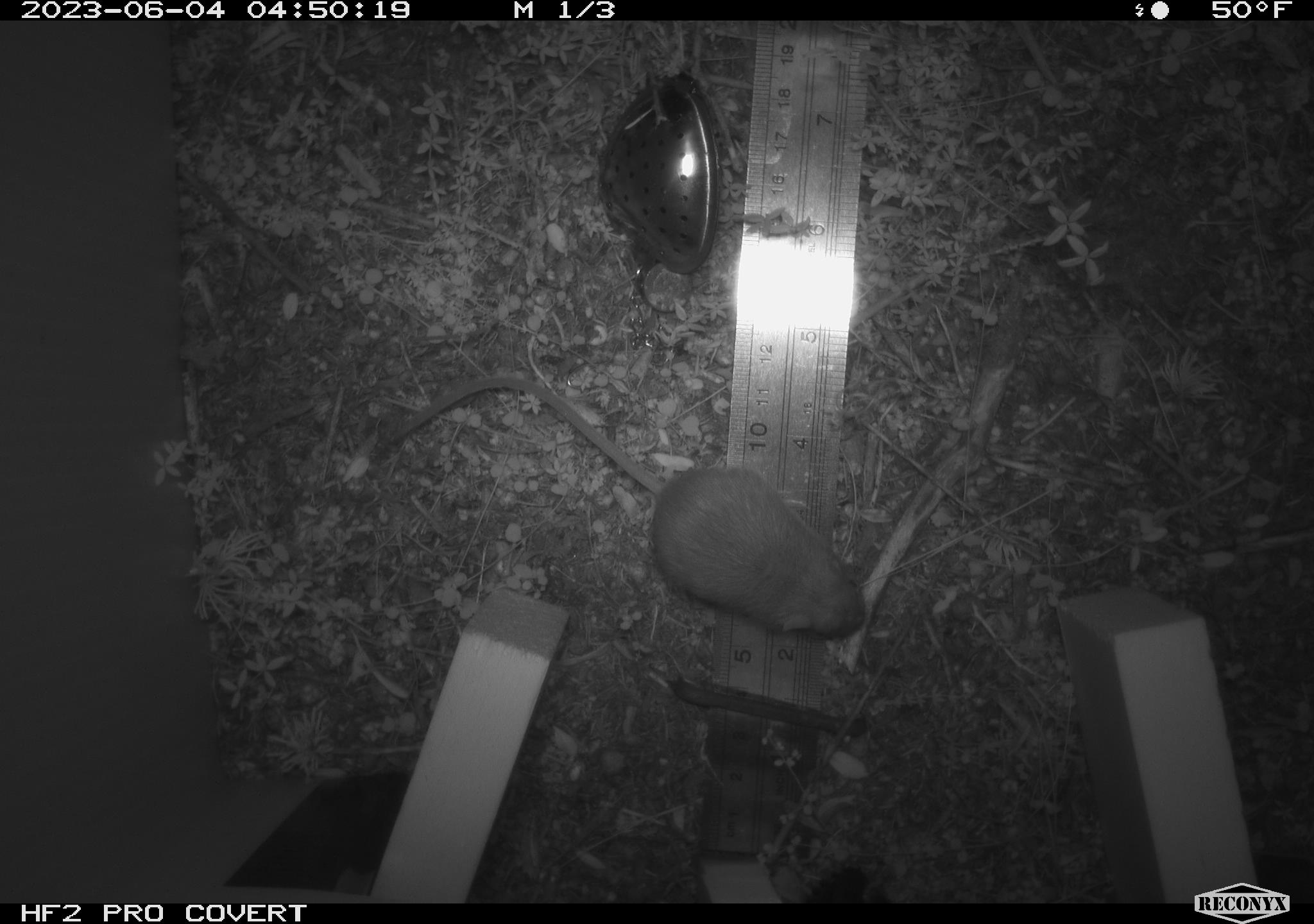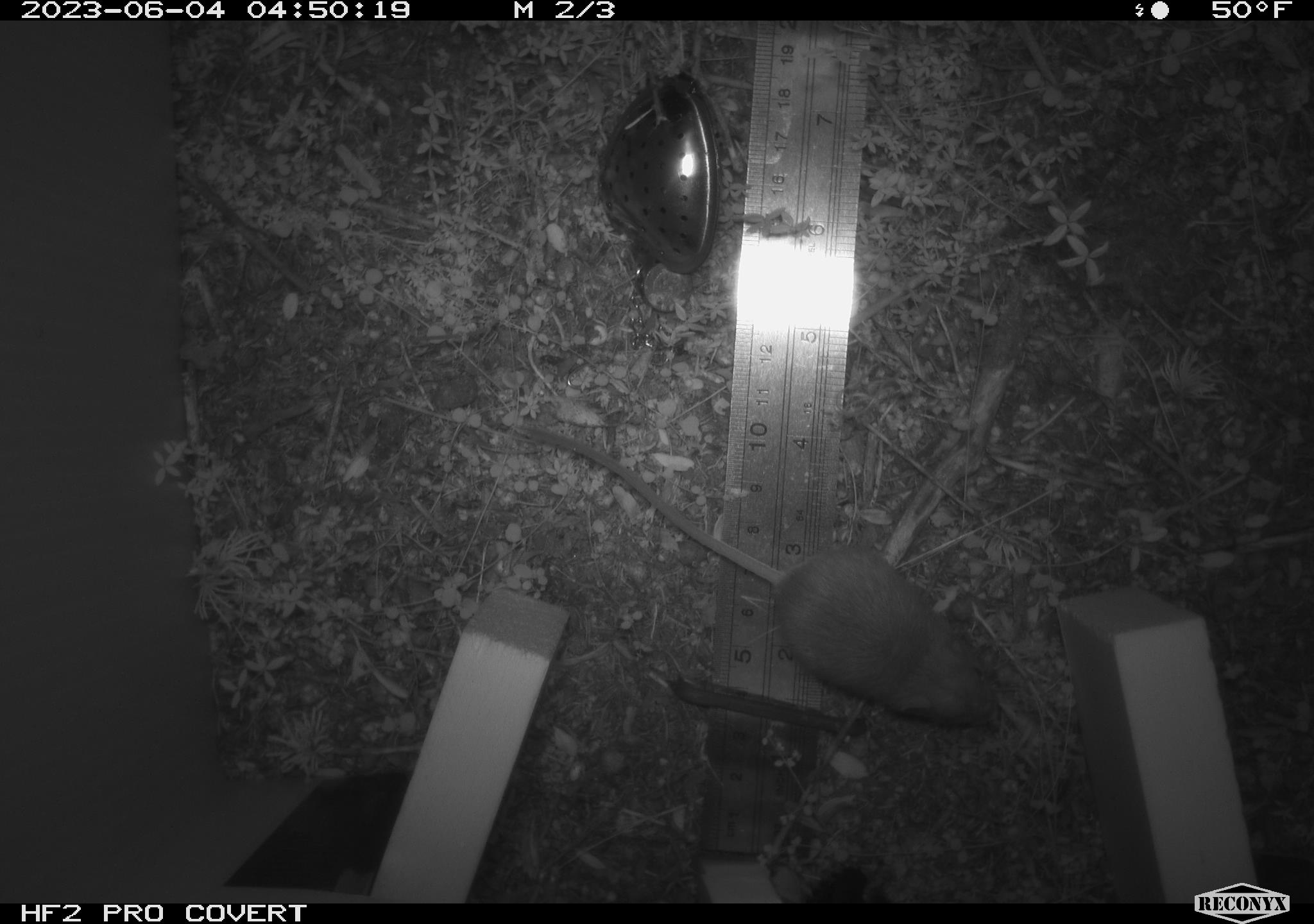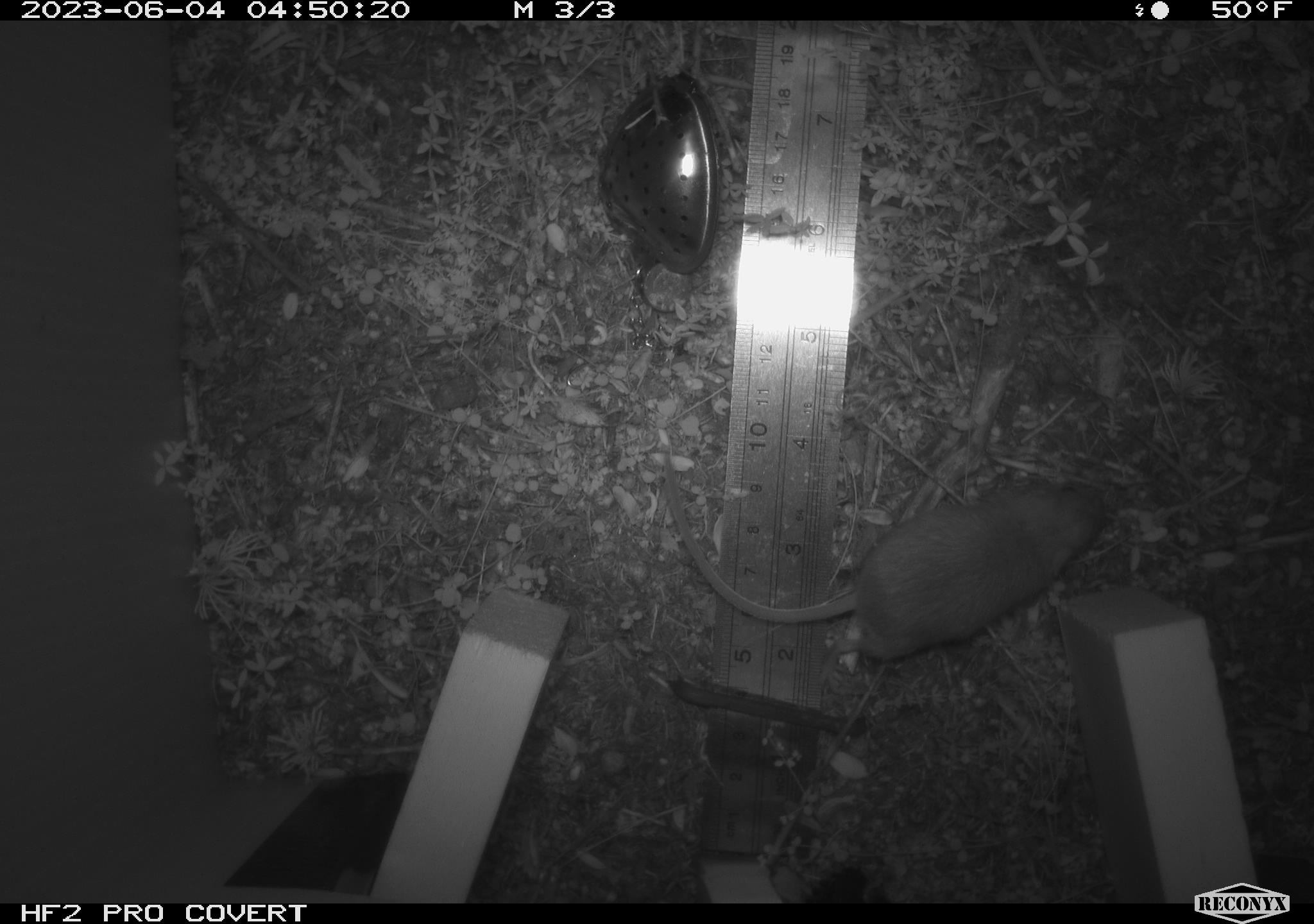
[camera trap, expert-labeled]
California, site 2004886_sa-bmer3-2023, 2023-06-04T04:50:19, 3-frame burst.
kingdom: Animalia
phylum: Chordata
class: Mammalia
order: Rodentia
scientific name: Rodentia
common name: mouse species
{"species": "mouse species (Rodentia)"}